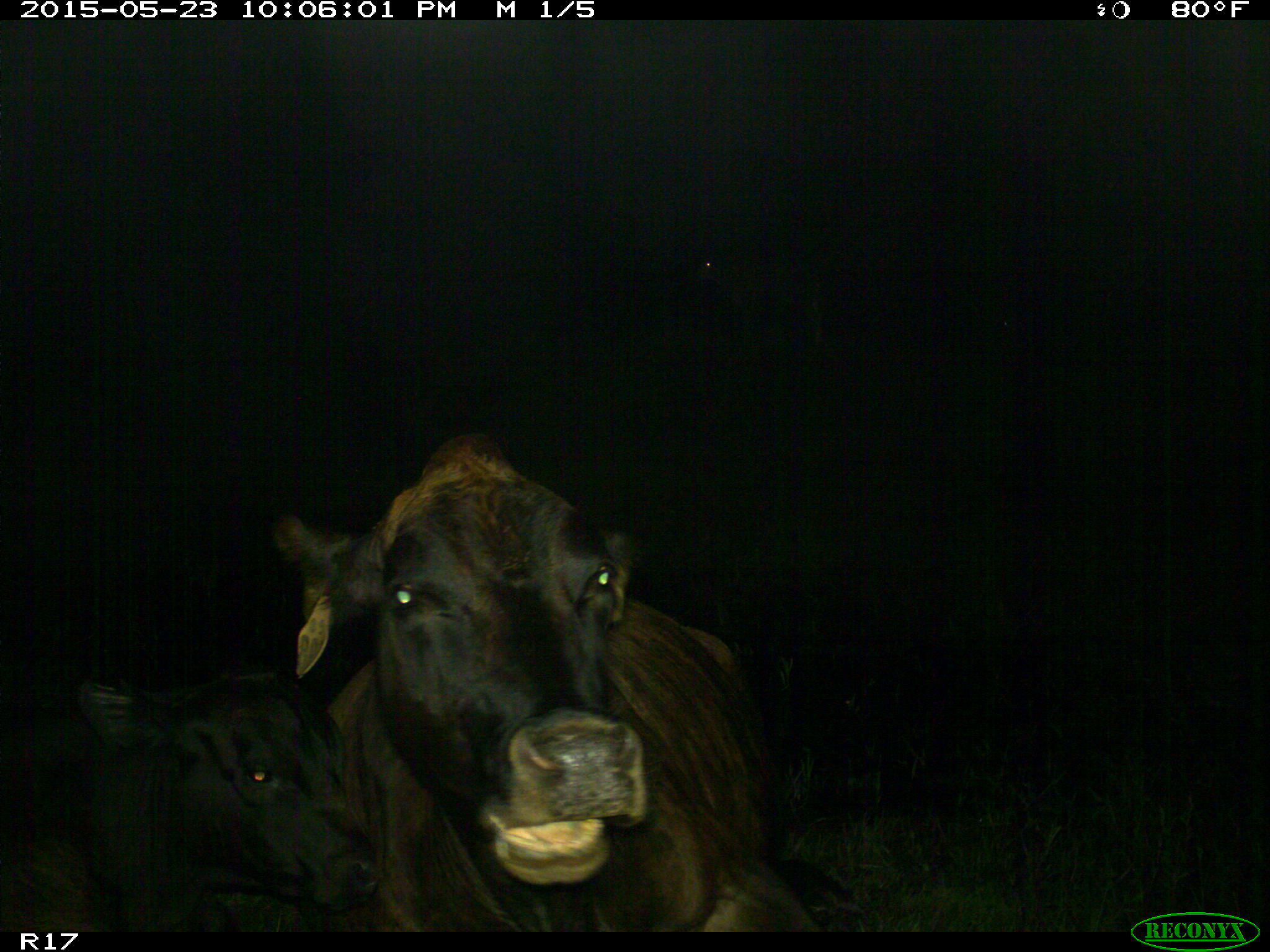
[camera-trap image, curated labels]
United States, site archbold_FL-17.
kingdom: Animalia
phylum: Chordata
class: Mammalia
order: Artiodactyla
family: Bovidae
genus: Bos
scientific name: Bos taurus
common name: domestic cow